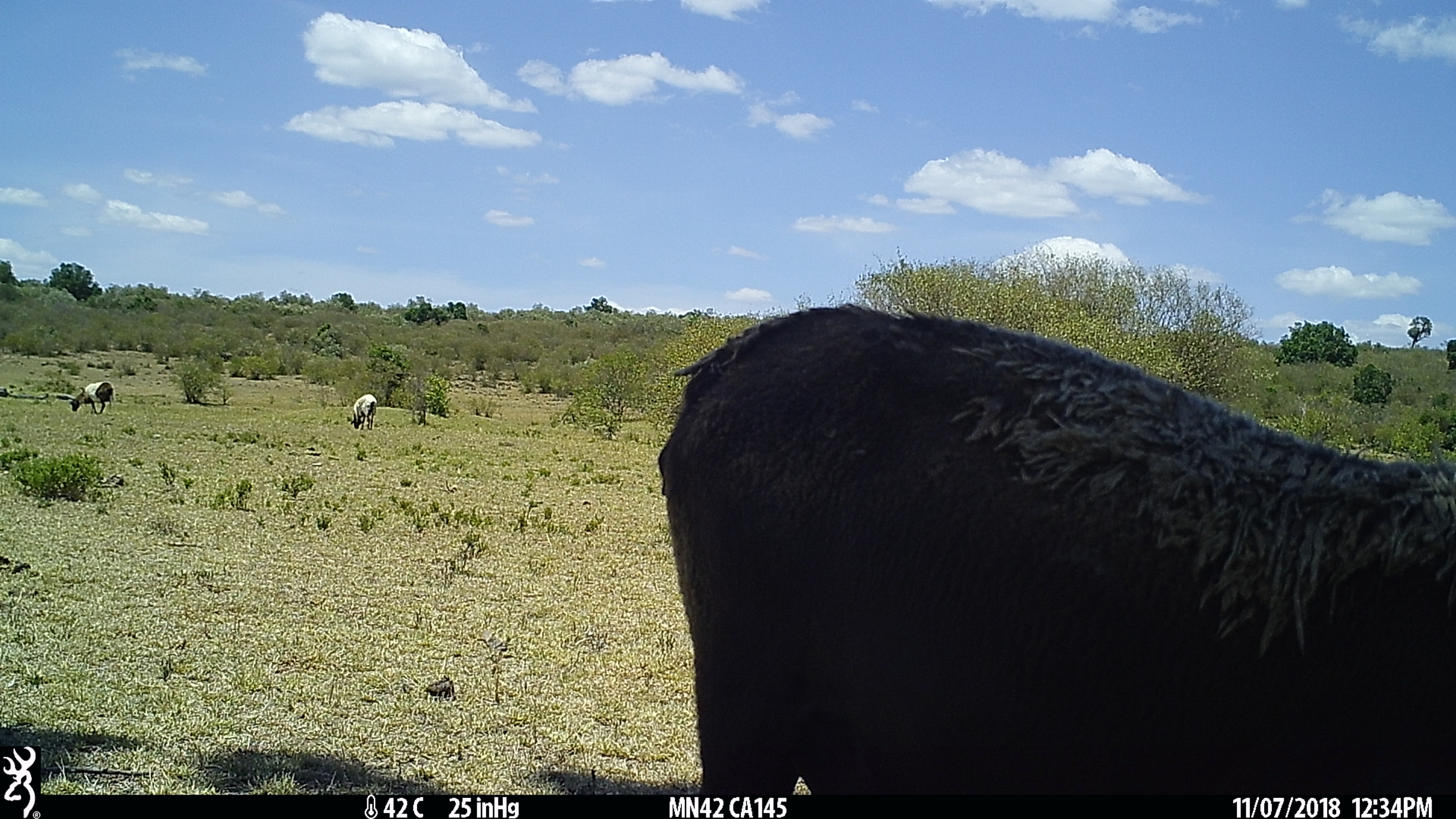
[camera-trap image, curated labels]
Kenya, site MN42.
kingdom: Animalia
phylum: Chordata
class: Mammalia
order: Artiodactyla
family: Bovidae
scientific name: Bovidae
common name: sheep or goat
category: shoat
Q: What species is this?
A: Shoat (sheep or goat) (Bovidae).